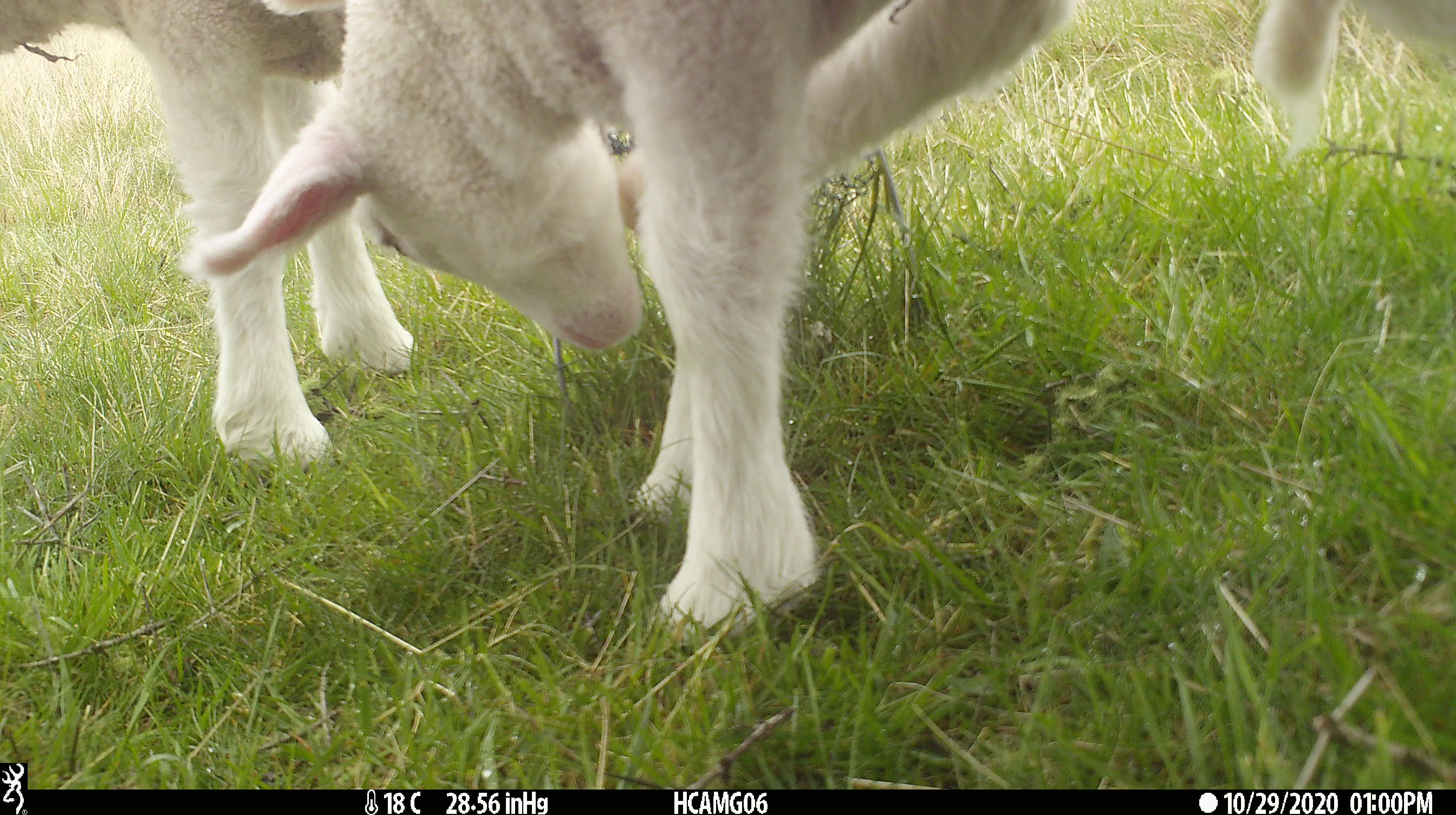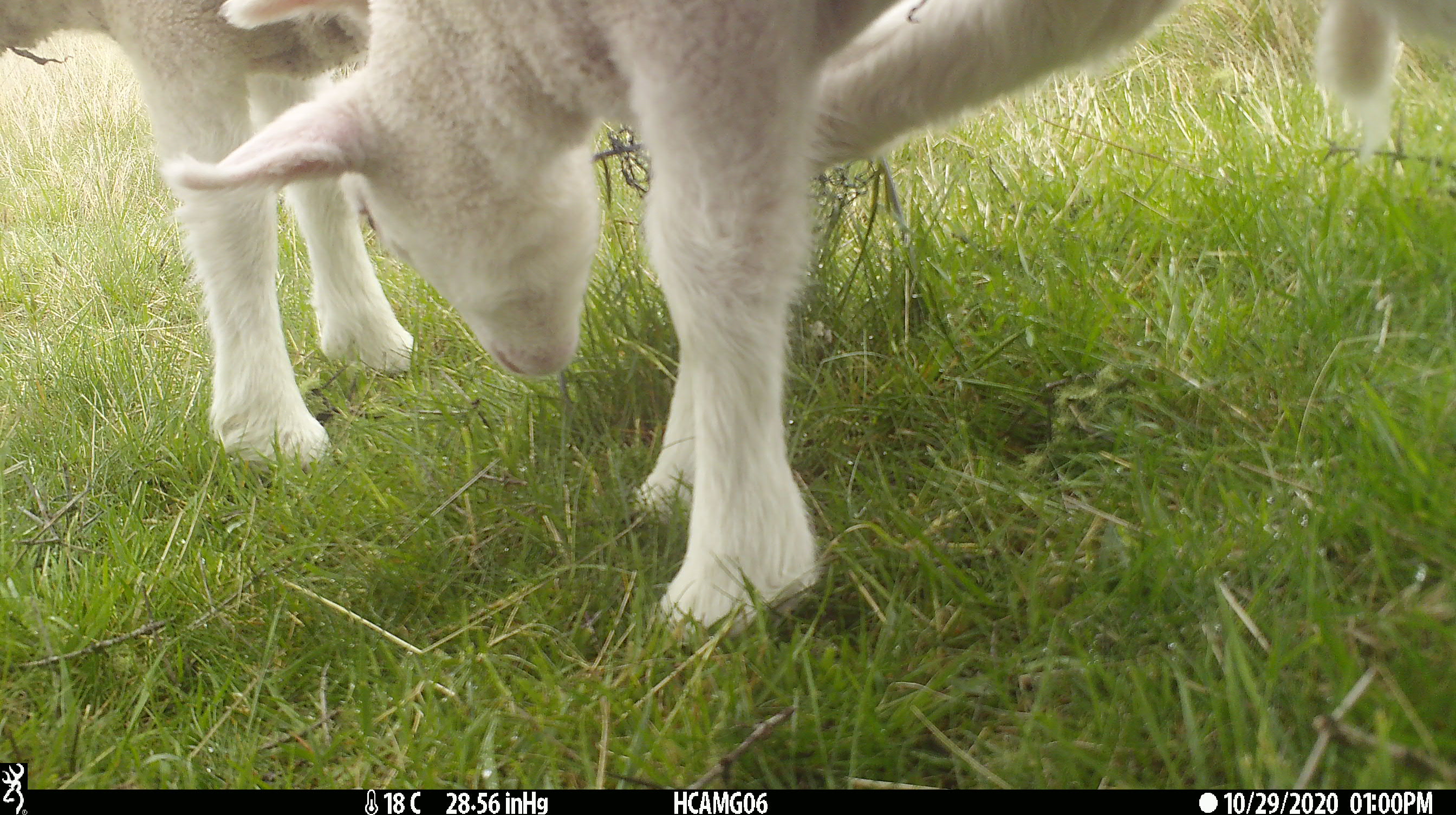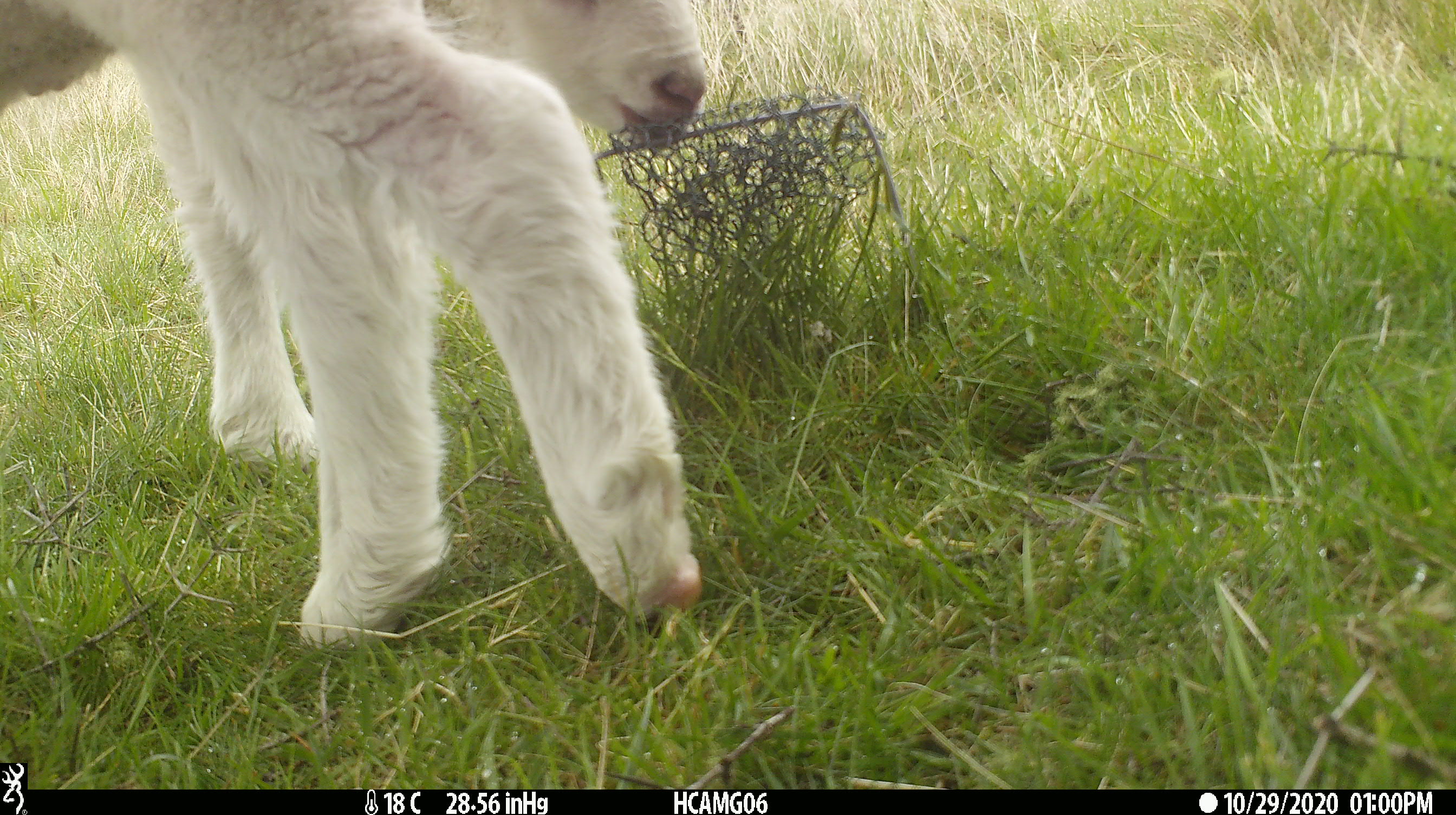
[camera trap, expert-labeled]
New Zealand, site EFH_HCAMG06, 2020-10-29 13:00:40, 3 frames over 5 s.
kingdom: Animalia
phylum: Chordata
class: Mammalia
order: Artiodactyla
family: Bovidae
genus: Ovis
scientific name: Ovis aries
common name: domestic sheep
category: sheep